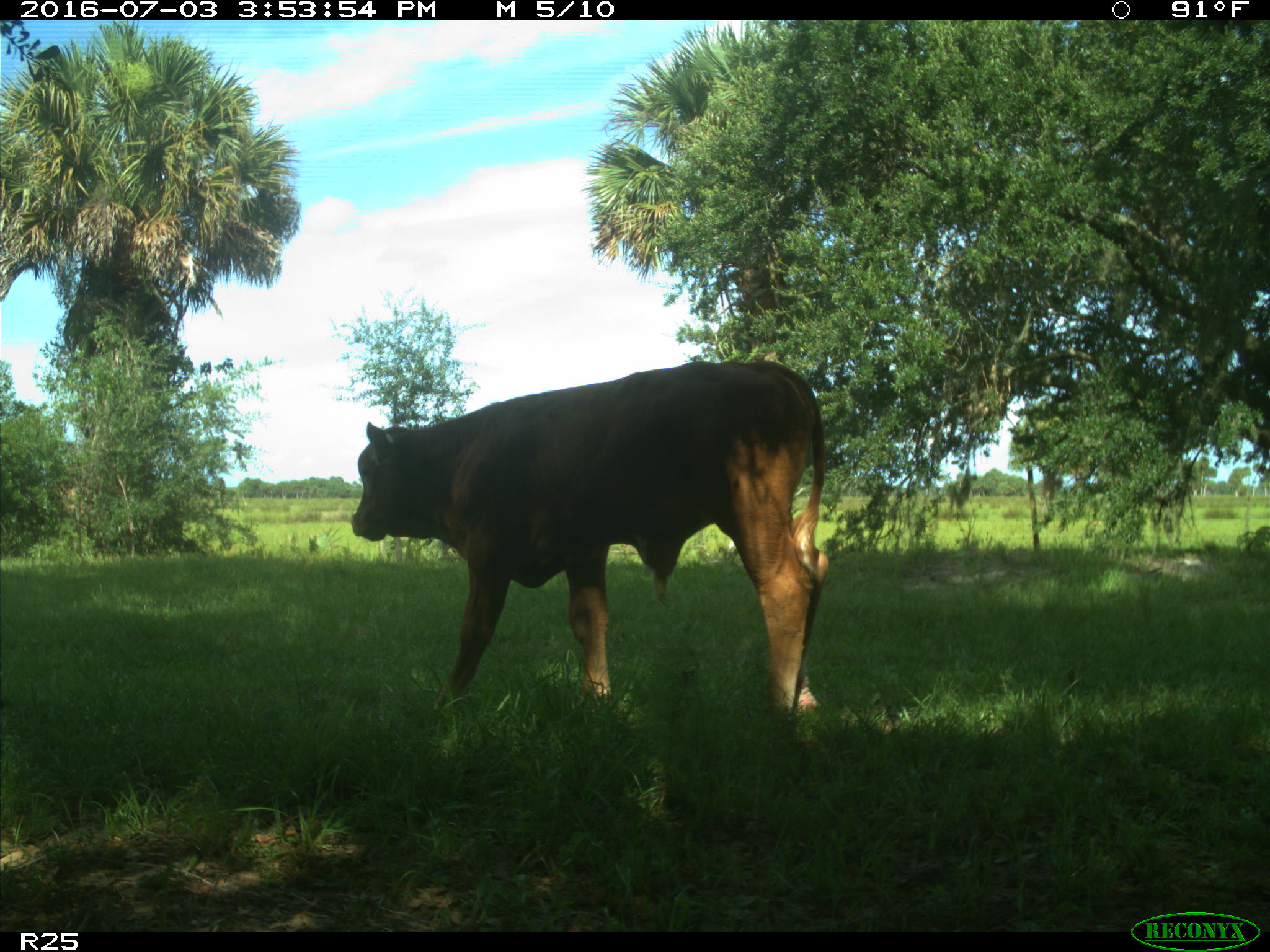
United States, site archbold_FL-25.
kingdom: Animalia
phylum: Chordata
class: Mammalia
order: Artiodactyla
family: Bovidae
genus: Bos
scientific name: Bos taurus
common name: domestic cow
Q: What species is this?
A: Bos taurus (domestic cow).